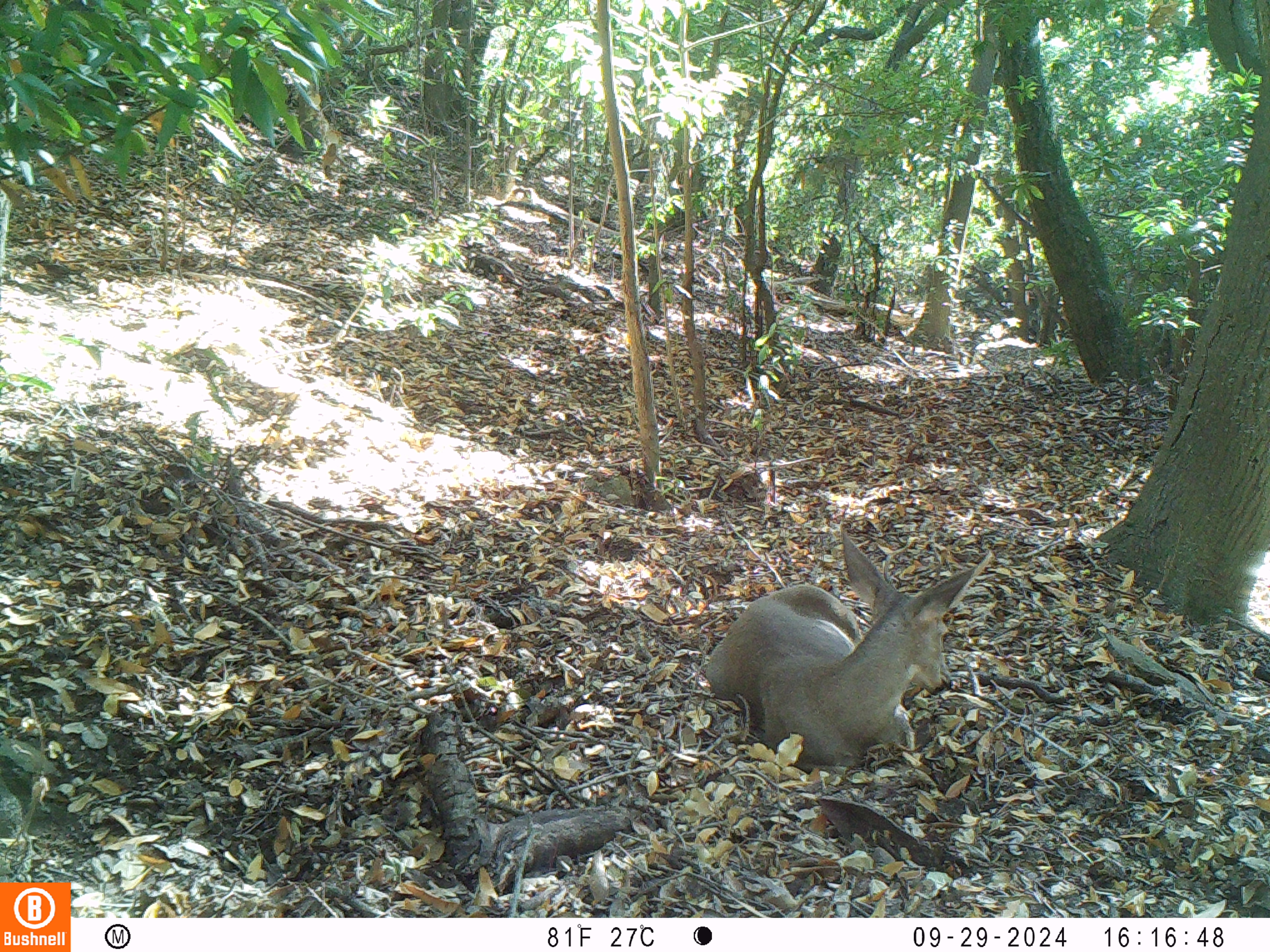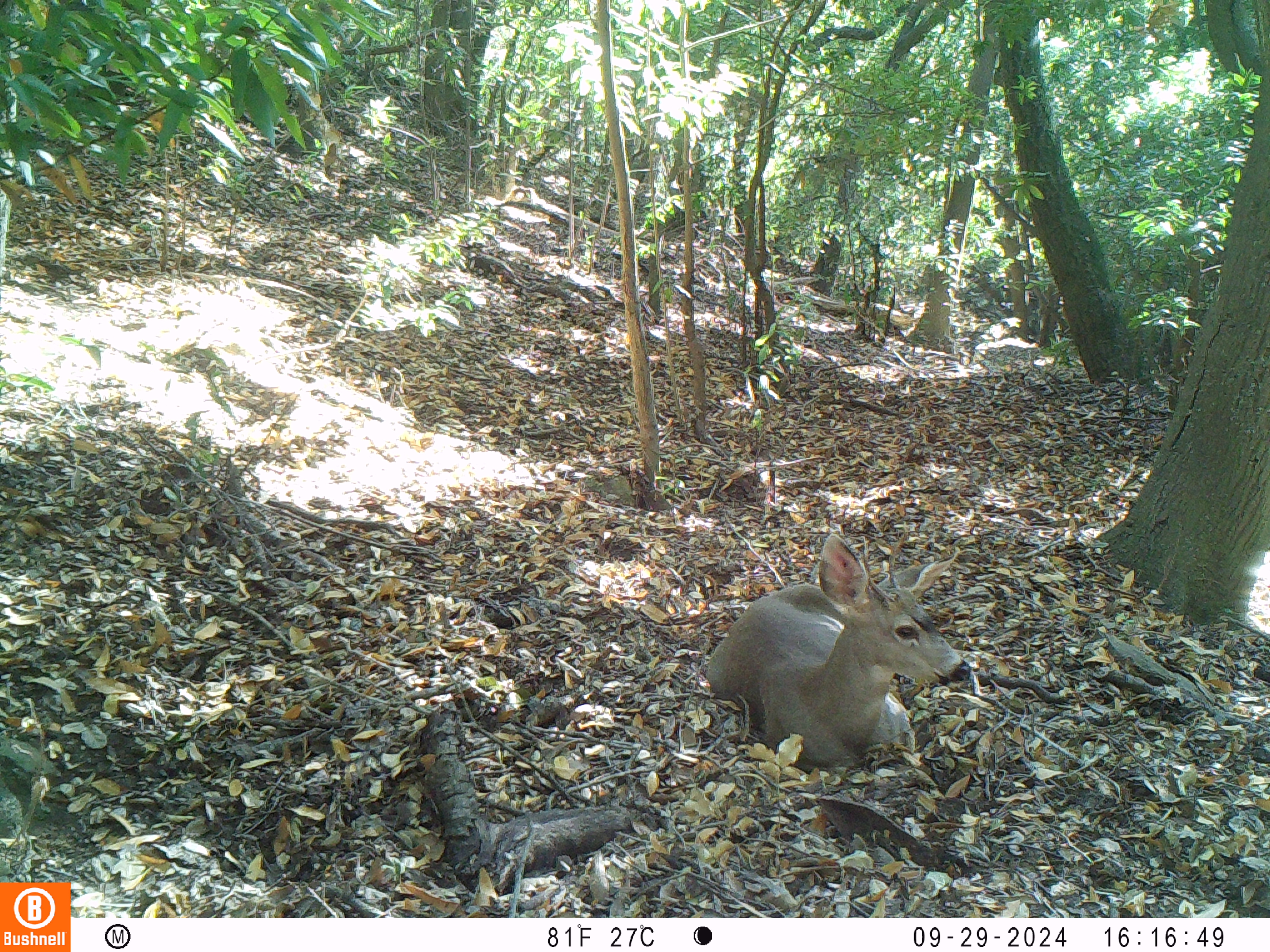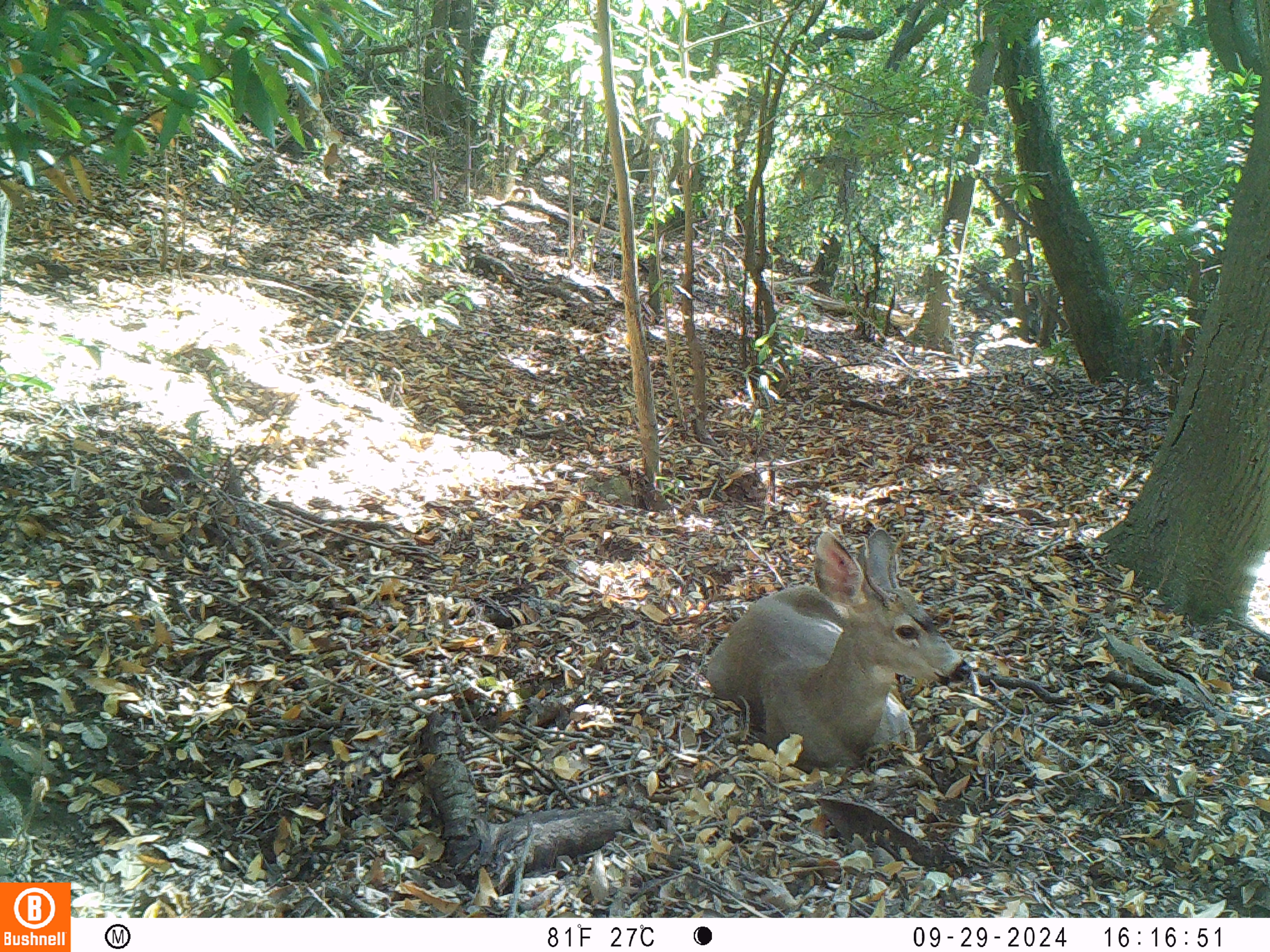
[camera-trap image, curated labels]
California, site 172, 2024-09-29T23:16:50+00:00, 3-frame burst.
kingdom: Animalia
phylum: Chordata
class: Mammalia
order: Artiodactyla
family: Cervidae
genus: Odocoileus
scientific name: Odocoileus hemionus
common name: mule deer